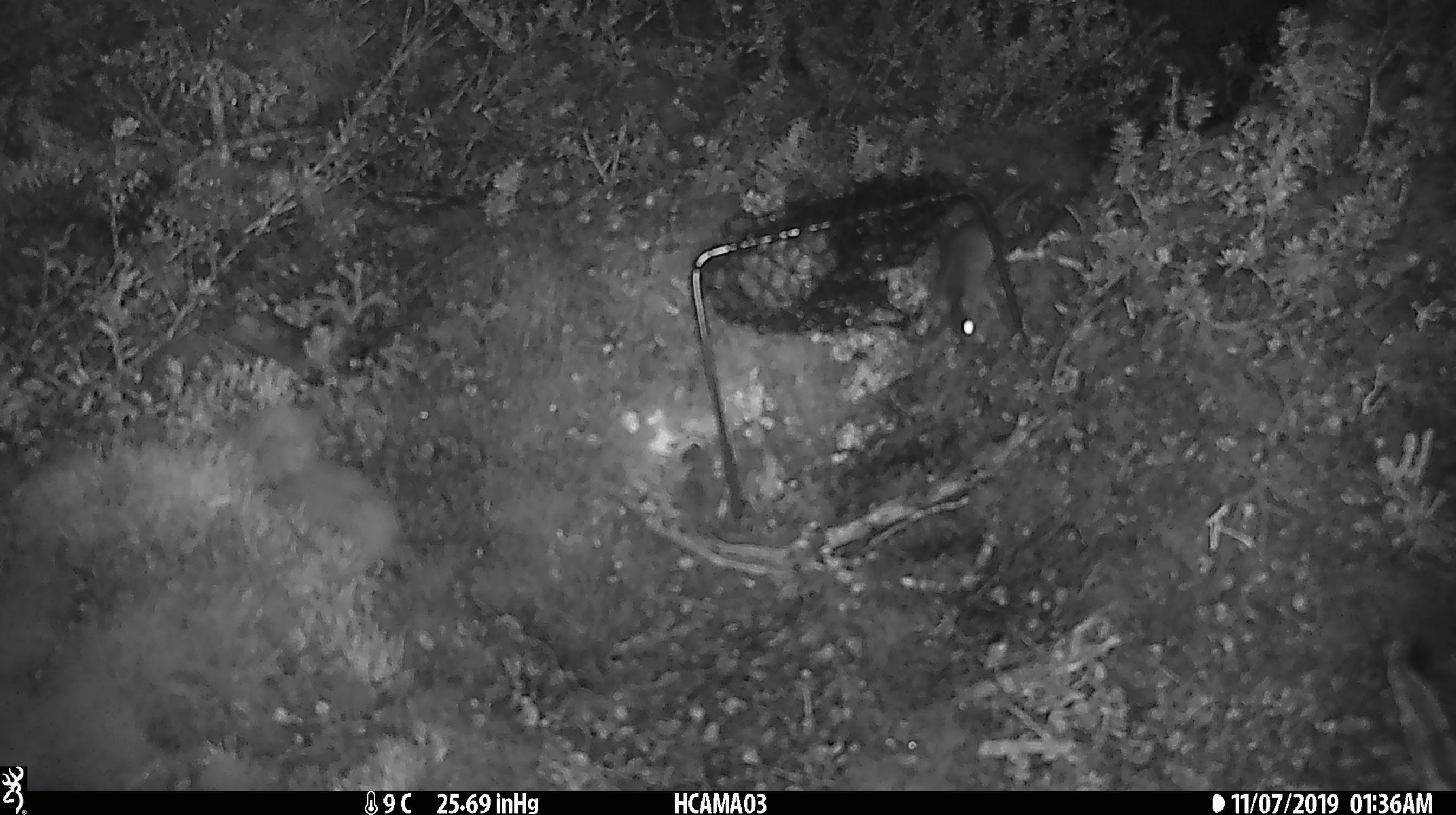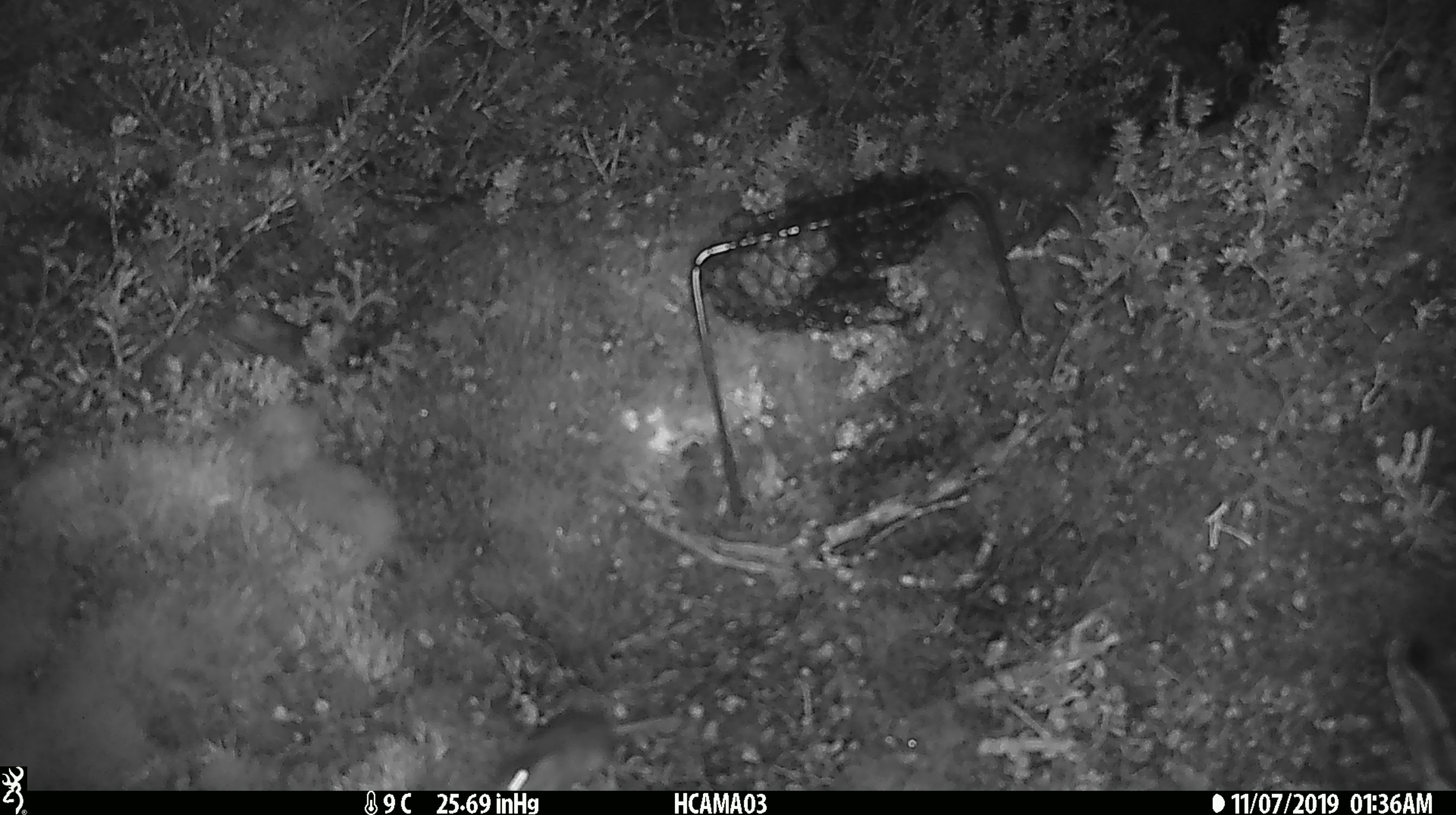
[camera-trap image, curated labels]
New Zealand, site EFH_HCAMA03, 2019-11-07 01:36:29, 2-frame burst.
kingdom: Animalia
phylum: Chordata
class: Mammalia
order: Rodentia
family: Muridae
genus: Mus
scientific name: Mus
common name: mouse